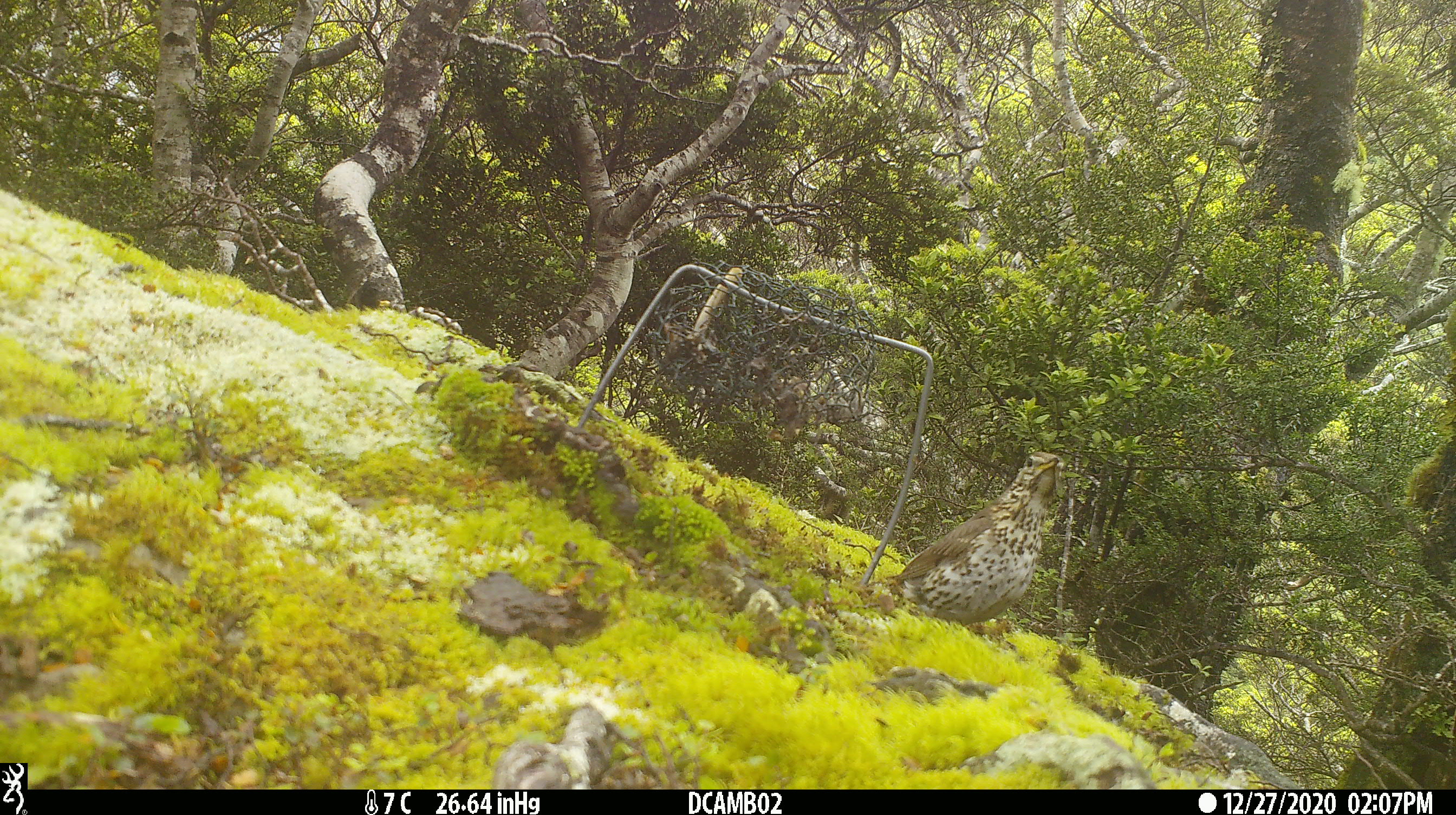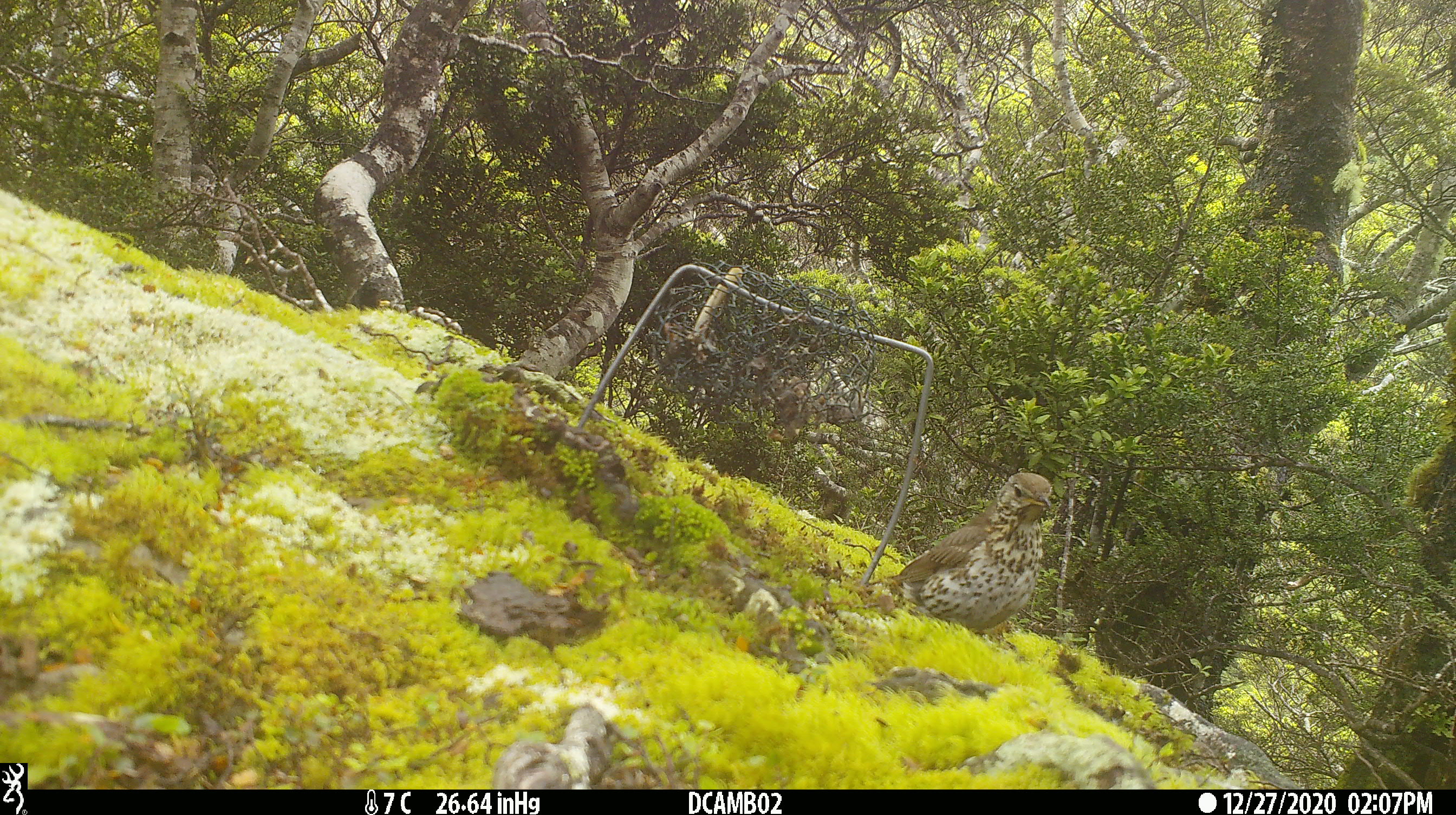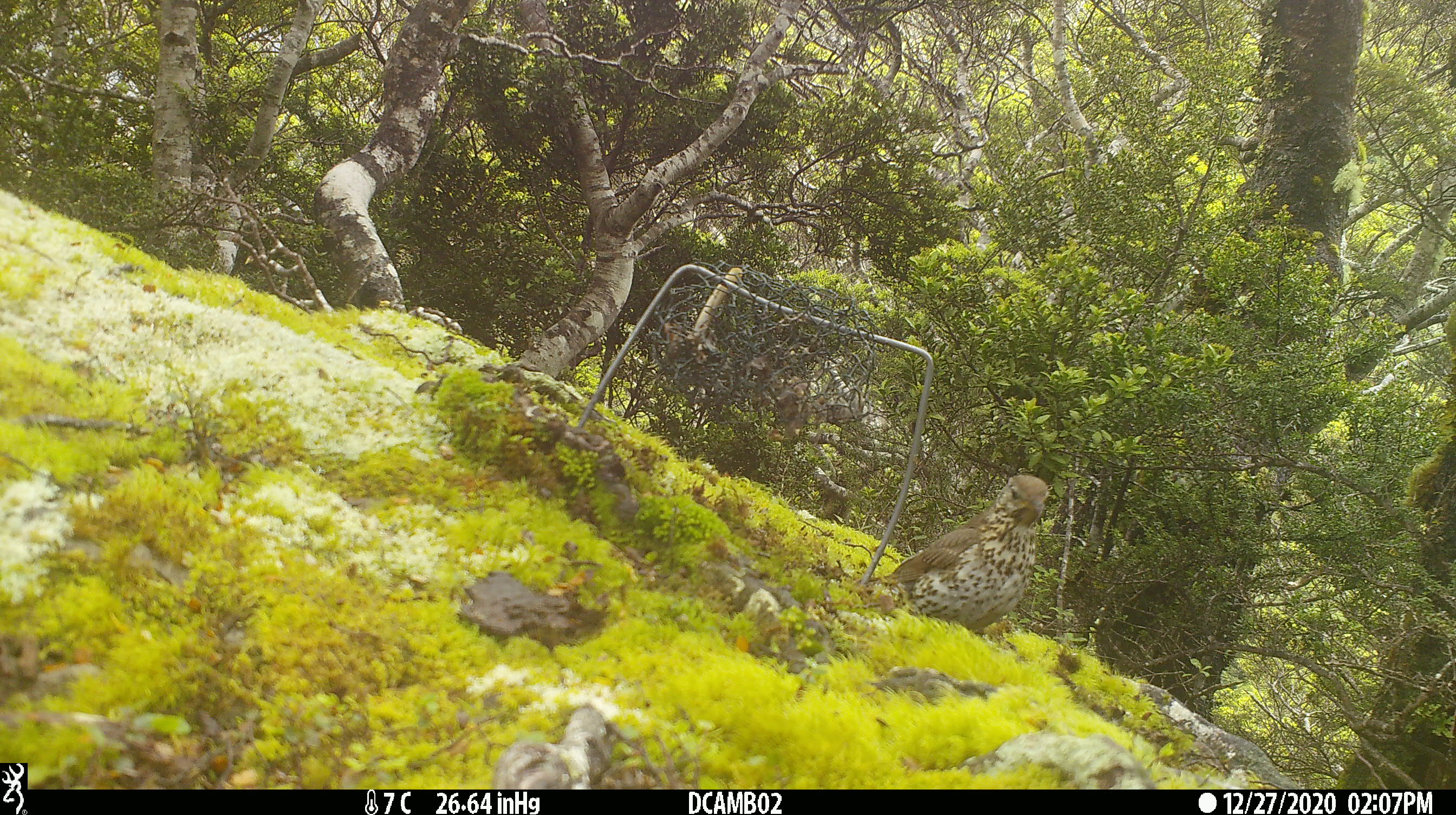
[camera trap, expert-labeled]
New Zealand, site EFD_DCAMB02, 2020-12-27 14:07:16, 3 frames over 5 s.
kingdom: Animalia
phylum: Chordata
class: Aves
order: Passeriformes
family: Turdidae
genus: Turdus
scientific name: Turdus philomelos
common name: song thrush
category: thrush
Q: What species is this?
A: Thrush (song thrush) (Turdus philomelos).